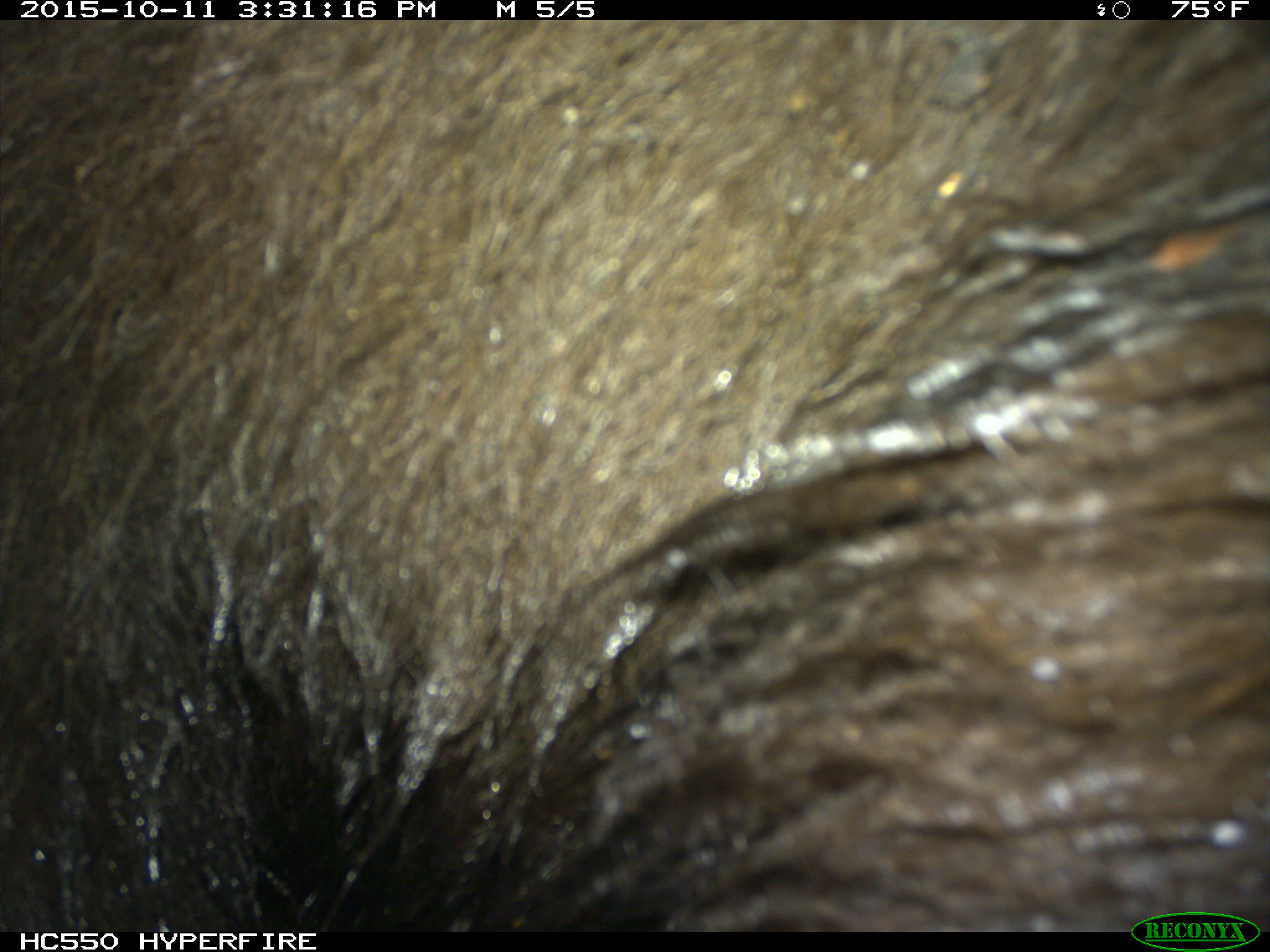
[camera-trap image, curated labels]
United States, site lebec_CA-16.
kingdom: Animalia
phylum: Chordata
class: Mammalia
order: Carnivora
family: Ursidae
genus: Ursus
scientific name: Ursus americanus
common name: american black bear